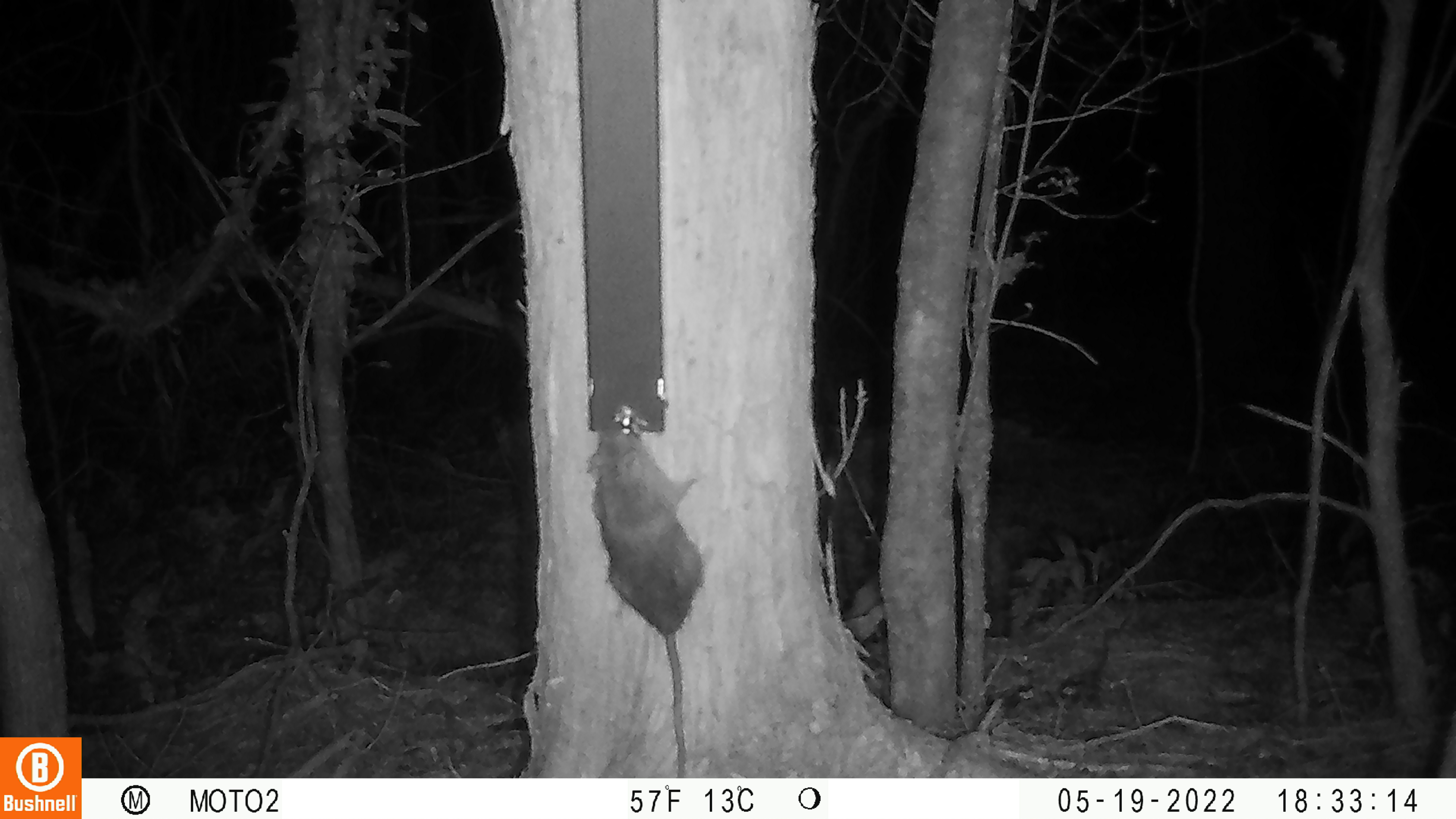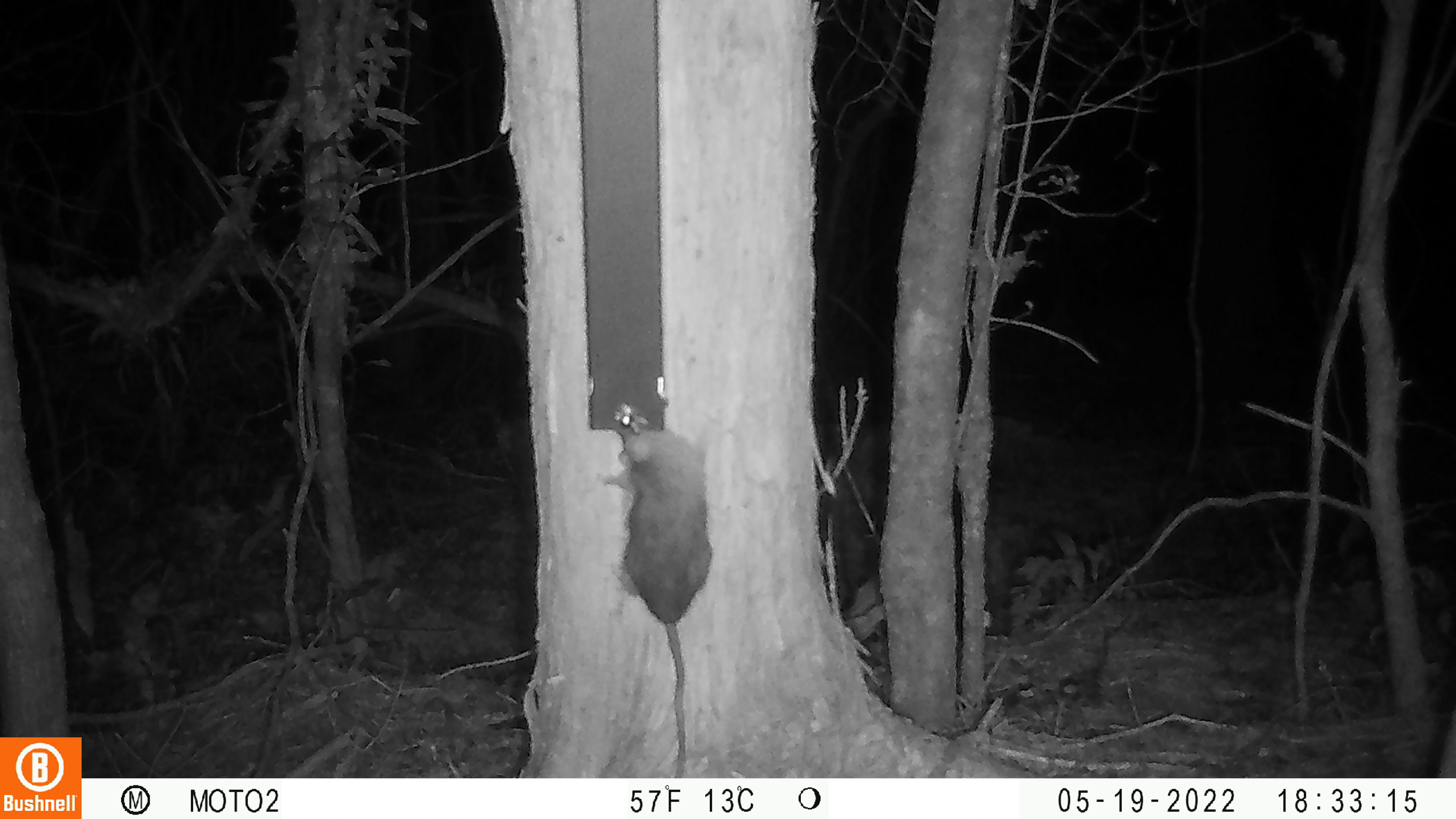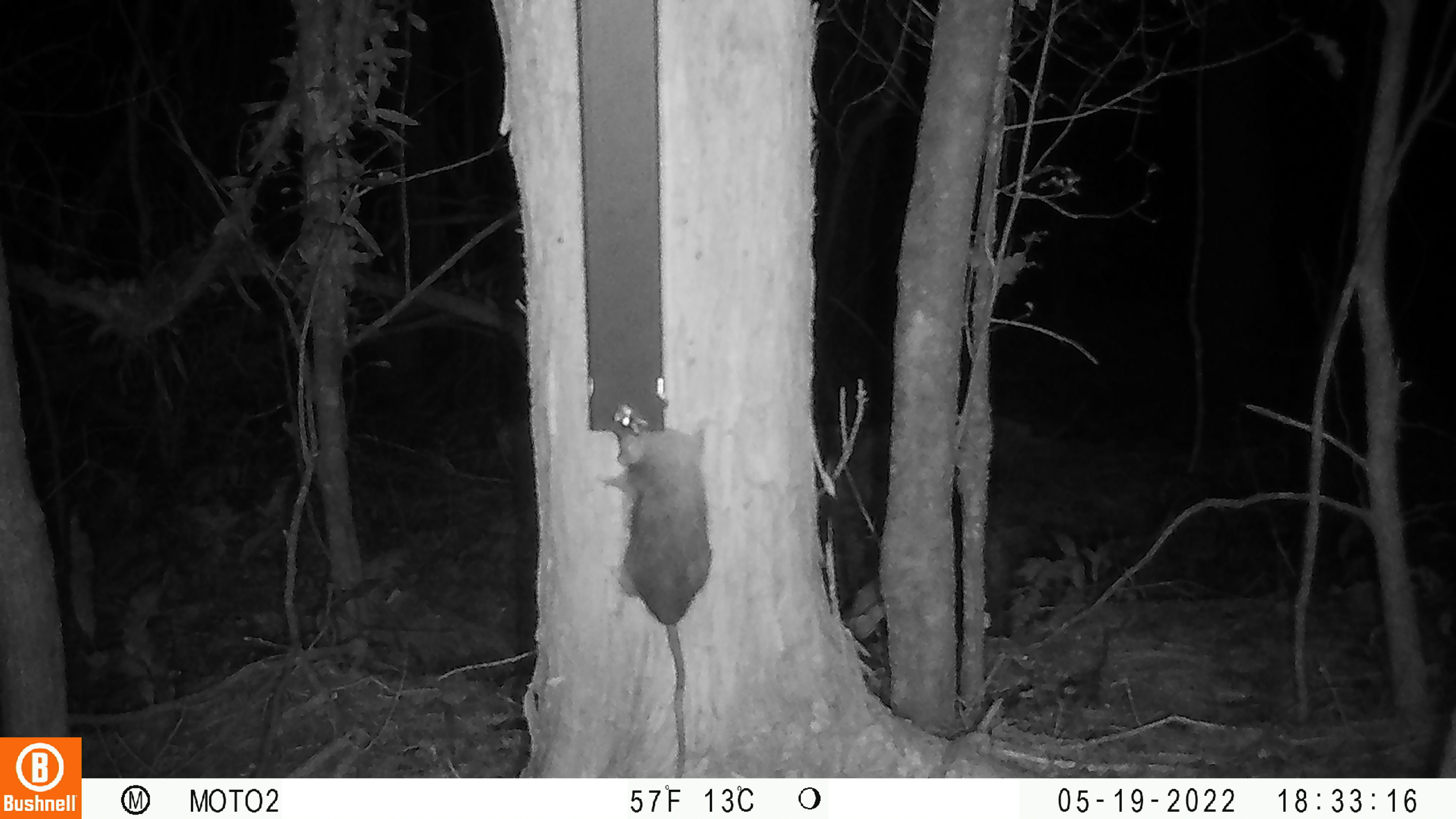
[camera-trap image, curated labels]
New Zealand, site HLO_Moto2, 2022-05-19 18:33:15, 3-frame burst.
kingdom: Animalia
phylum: Chordata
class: Mammalia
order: Rodentia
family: Muridae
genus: Rattus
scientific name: Rattus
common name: rat